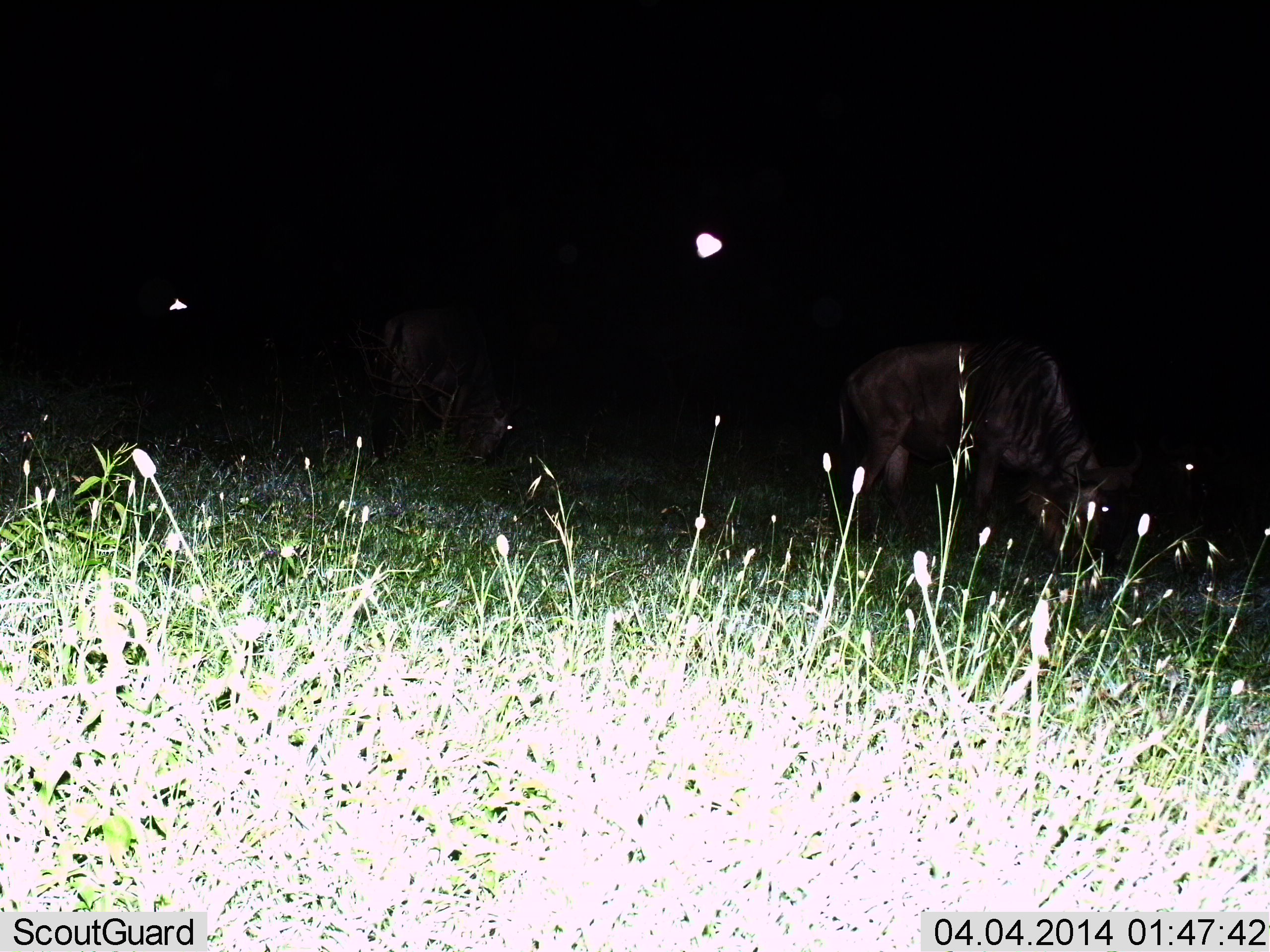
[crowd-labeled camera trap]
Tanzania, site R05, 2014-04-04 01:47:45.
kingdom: Animalia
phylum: Chordata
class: Mammalia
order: Artiodactyla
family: Bovidae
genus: Connochaetes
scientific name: Connochaetes taurinus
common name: blue wildebeest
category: wildebeest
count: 2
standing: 35%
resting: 0%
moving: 0%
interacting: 0%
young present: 0%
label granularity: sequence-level